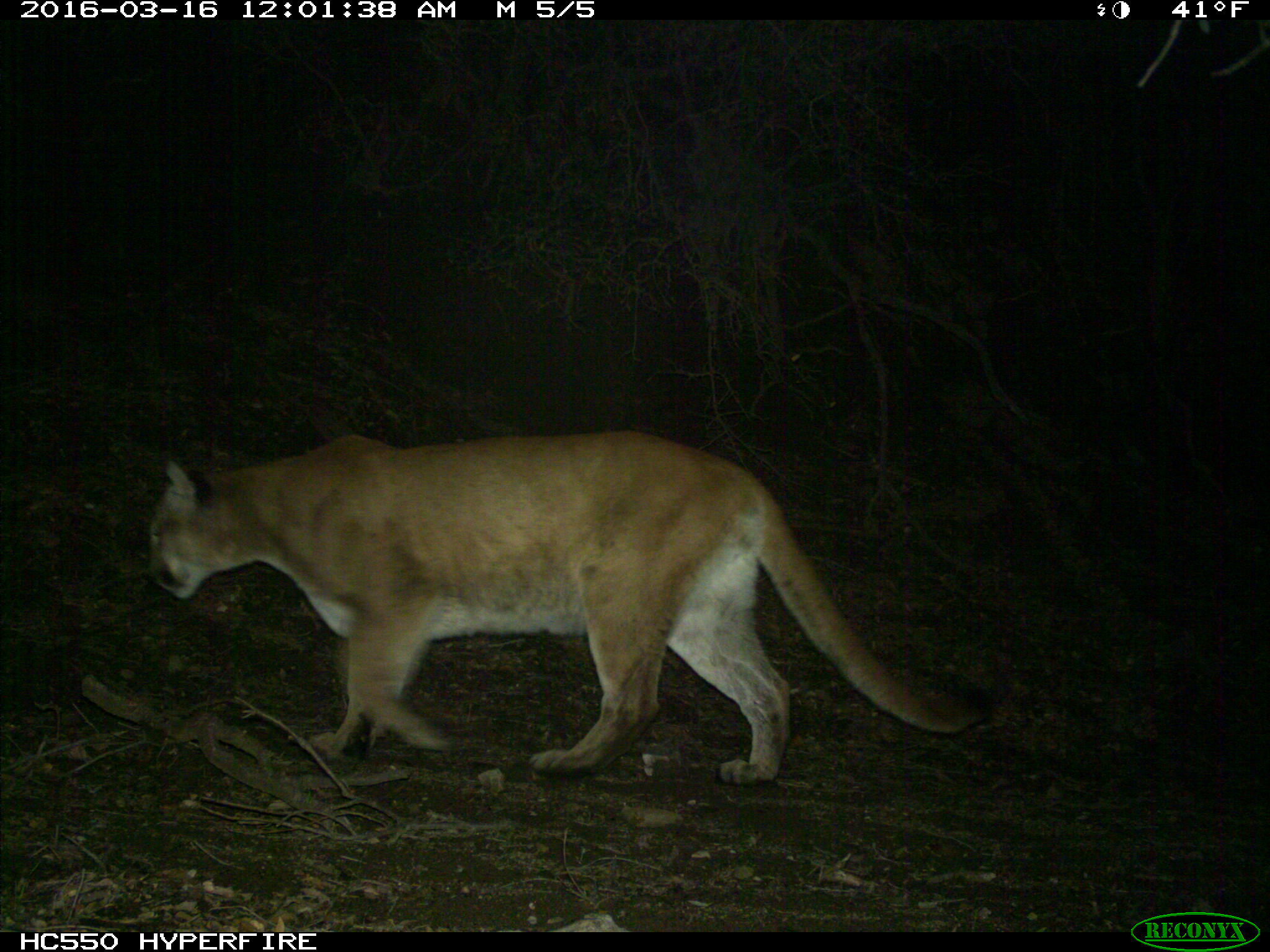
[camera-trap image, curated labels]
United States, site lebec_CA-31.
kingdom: Animalia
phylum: Chordata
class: Mammalia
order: Carnivora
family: Felidae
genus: Puma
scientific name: Puma concolor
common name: mountain lion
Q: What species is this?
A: Puma concolor (mountain lion).